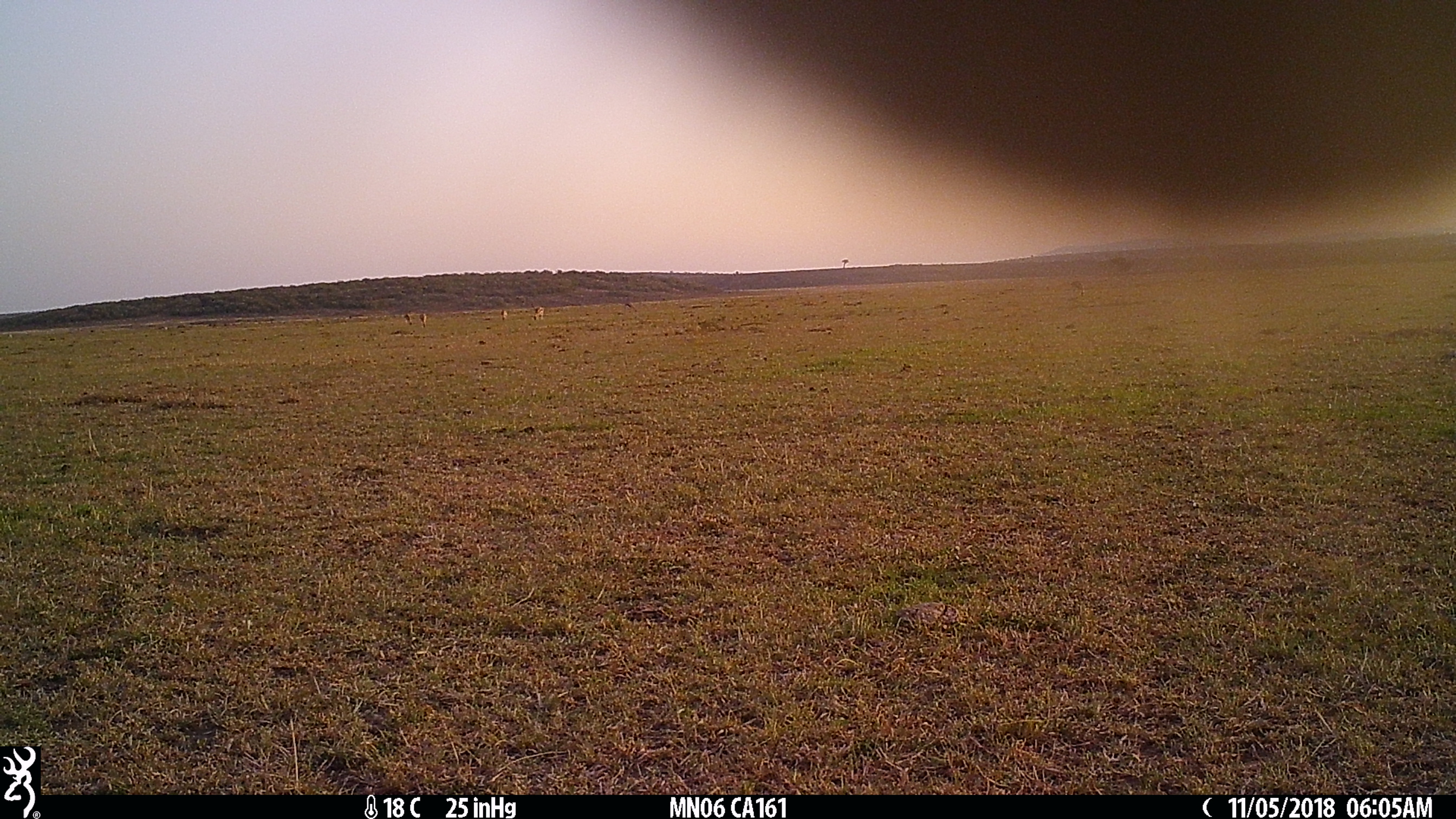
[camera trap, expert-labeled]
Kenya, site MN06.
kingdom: Animalia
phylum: Chordata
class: Mammalia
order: Artiodactyla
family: Bovidae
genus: Eudorcas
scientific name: Eudorcas thomsonii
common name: thomon's gazelle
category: gazelle thomsons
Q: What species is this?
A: Gazelle thomsons (thomon's gazelle) (Eudorcas thomsonii).